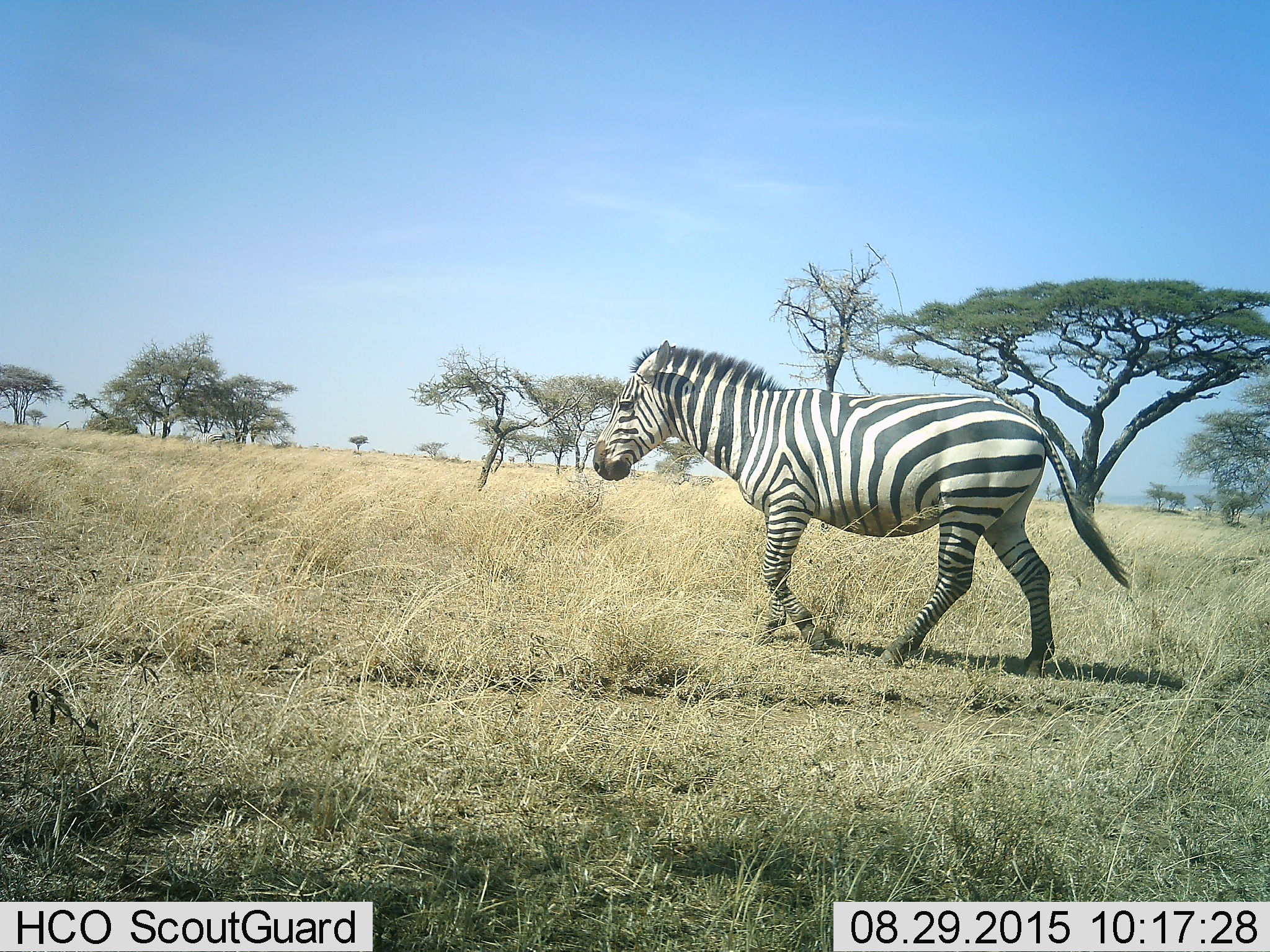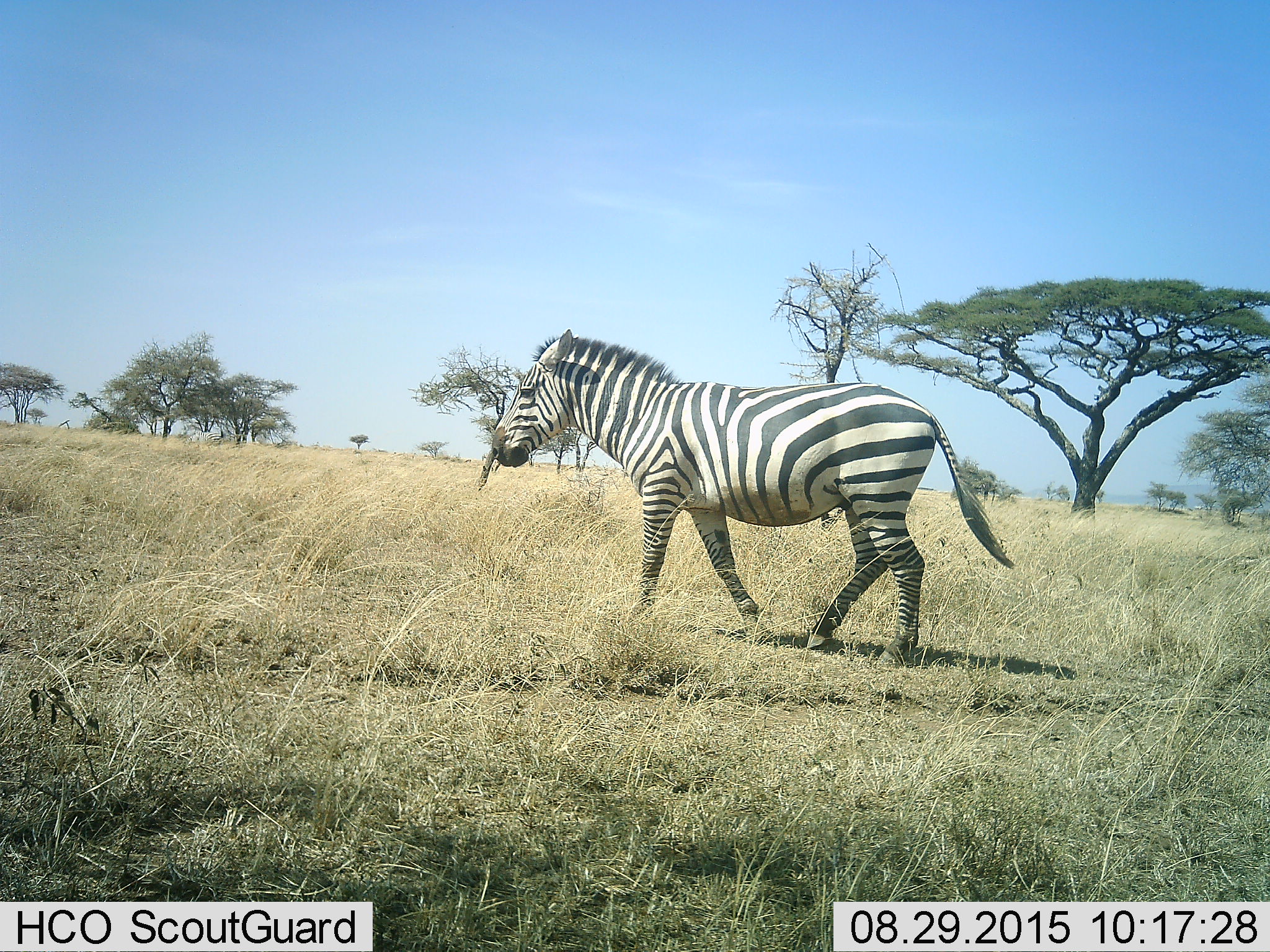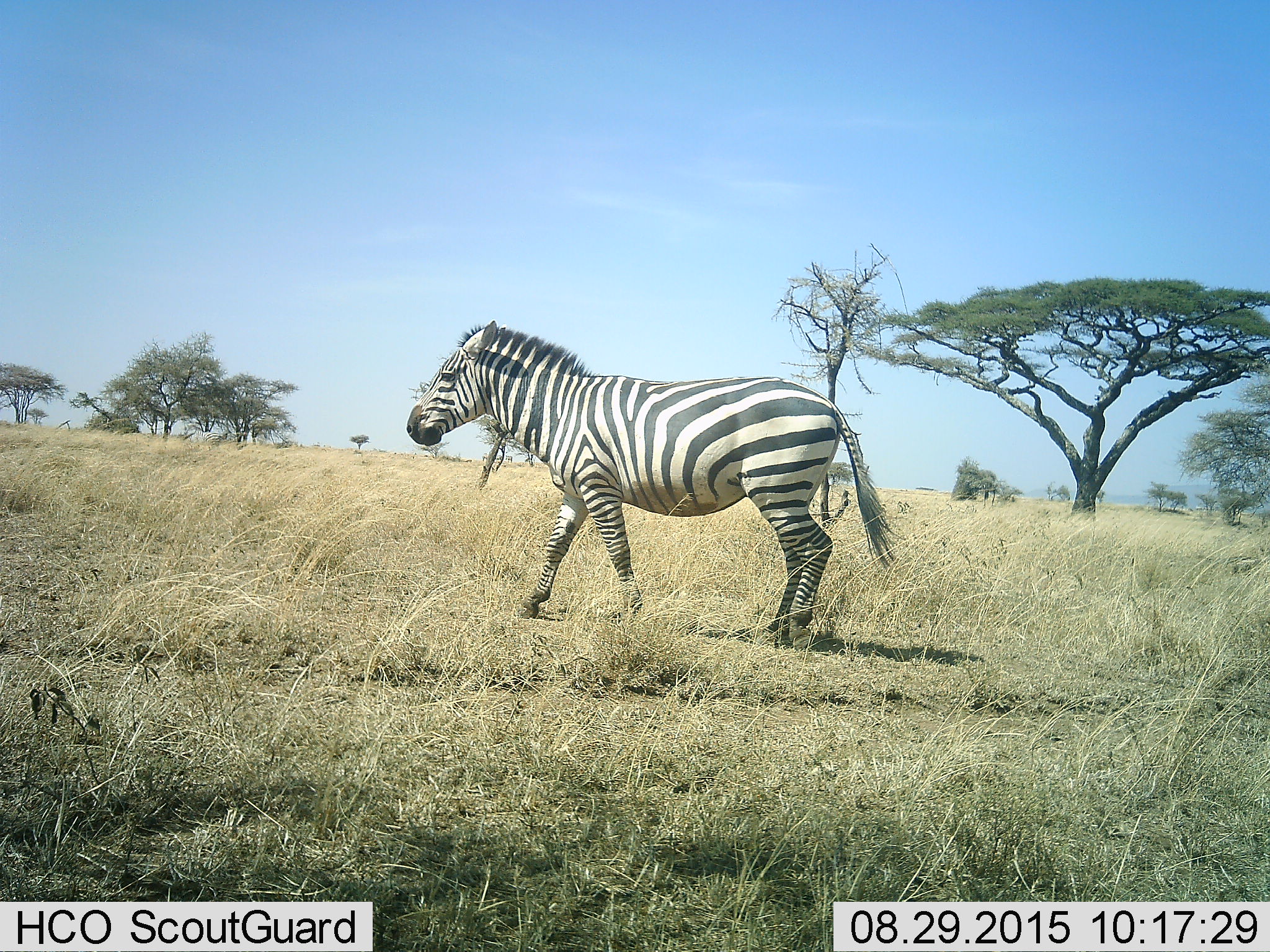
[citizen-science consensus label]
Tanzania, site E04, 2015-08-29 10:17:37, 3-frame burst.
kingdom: Animalia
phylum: Chordata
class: Mammalia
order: Perissodactyla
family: Equidae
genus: Equus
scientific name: Equus quagga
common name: plains zebra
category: zebra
Zebra (plains zebra) (Equus quagga), count 1. Behavior (volunteer vote fractions): standing 11%, resting 0%, moving 95%, interacting 0%. Young present (vote fraction): 0%. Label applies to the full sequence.